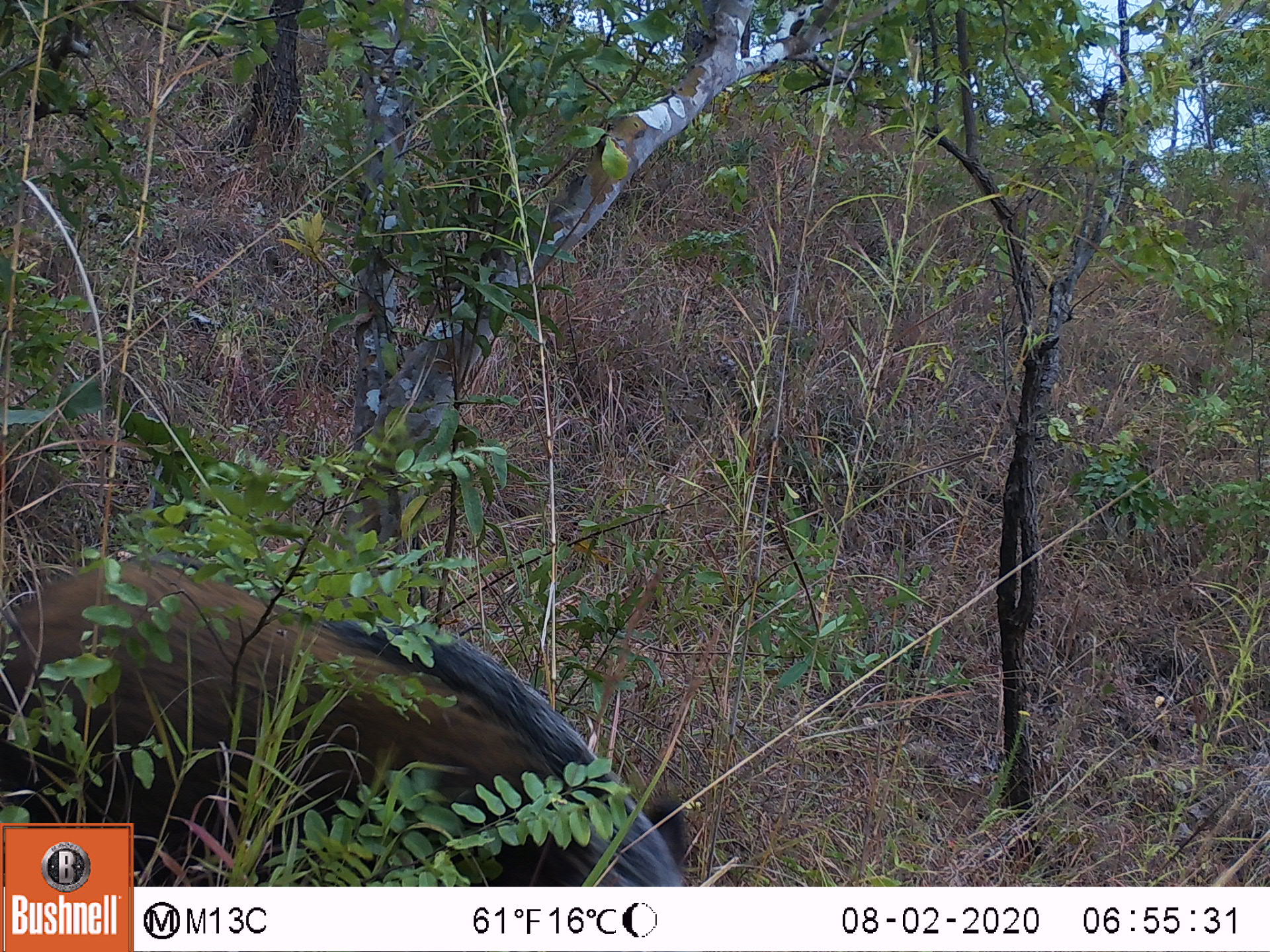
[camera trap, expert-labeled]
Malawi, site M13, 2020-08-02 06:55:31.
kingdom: Animalia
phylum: Chordata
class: Mammalia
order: Artiodactyla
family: Suidae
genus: Potamochoerus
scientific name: Potamochoerus larvatus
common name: bushpig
Bushpig (Potamochoerus larvatus), count 1.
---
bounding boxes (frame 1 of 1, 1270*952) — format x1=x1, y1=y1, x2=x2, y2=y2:
bushpig: x1=2, y1=550, x2=693, y2=814